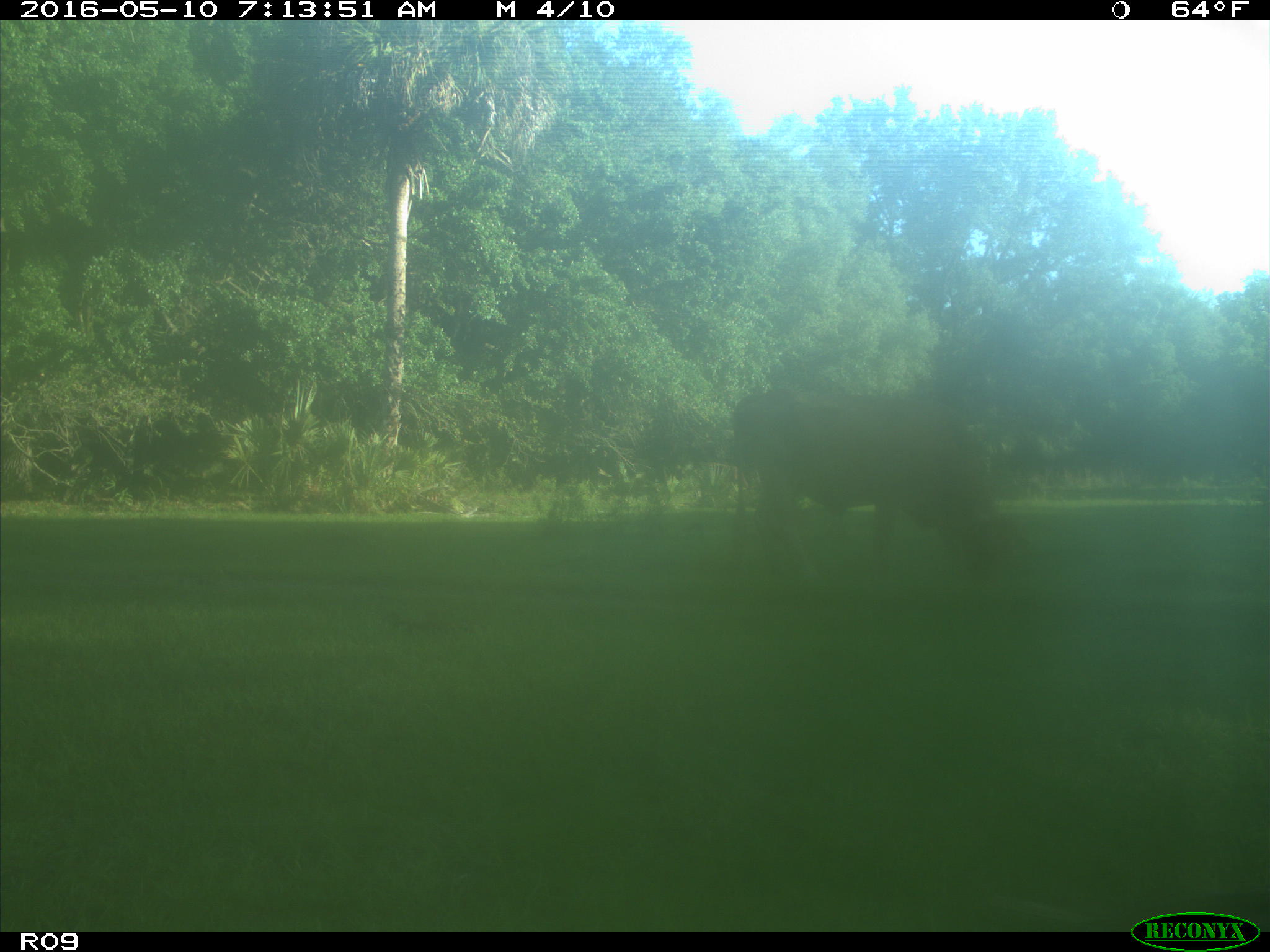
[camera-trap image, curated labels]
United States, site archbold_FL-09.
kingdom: Animalia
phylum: Chordata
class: Mammalia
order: Artiodactyla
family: Bovidae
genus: Bos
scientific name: Bos taurus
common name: domestic cow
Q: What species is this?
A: Bos taurus (domestic cow).